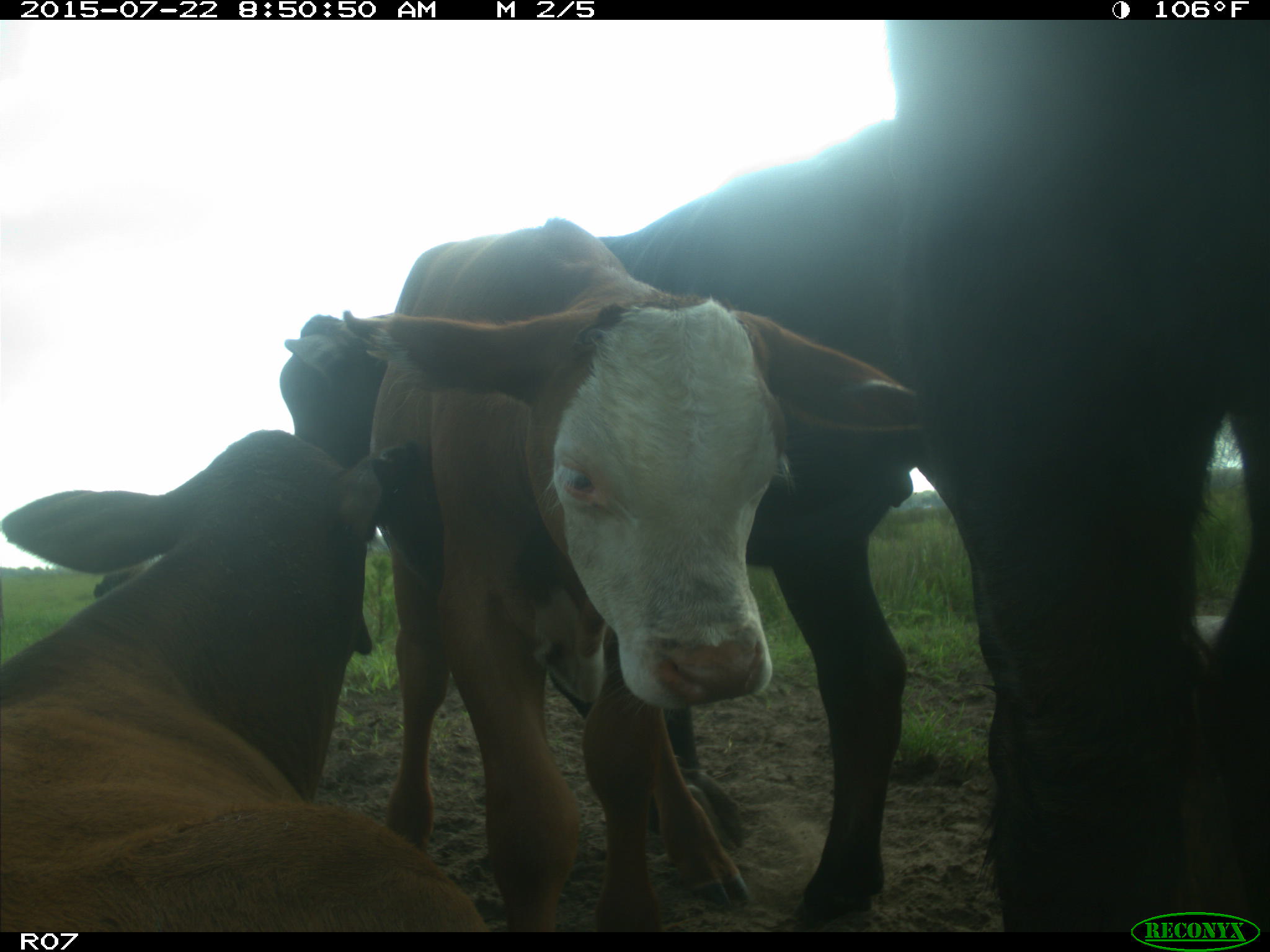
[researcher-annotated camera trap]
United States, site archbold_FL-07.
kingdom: Animalia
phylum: Chordata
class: Mammalia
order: Artiodactyla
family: Bovidae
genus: Bos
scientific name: Bos taurus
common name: domestic cow